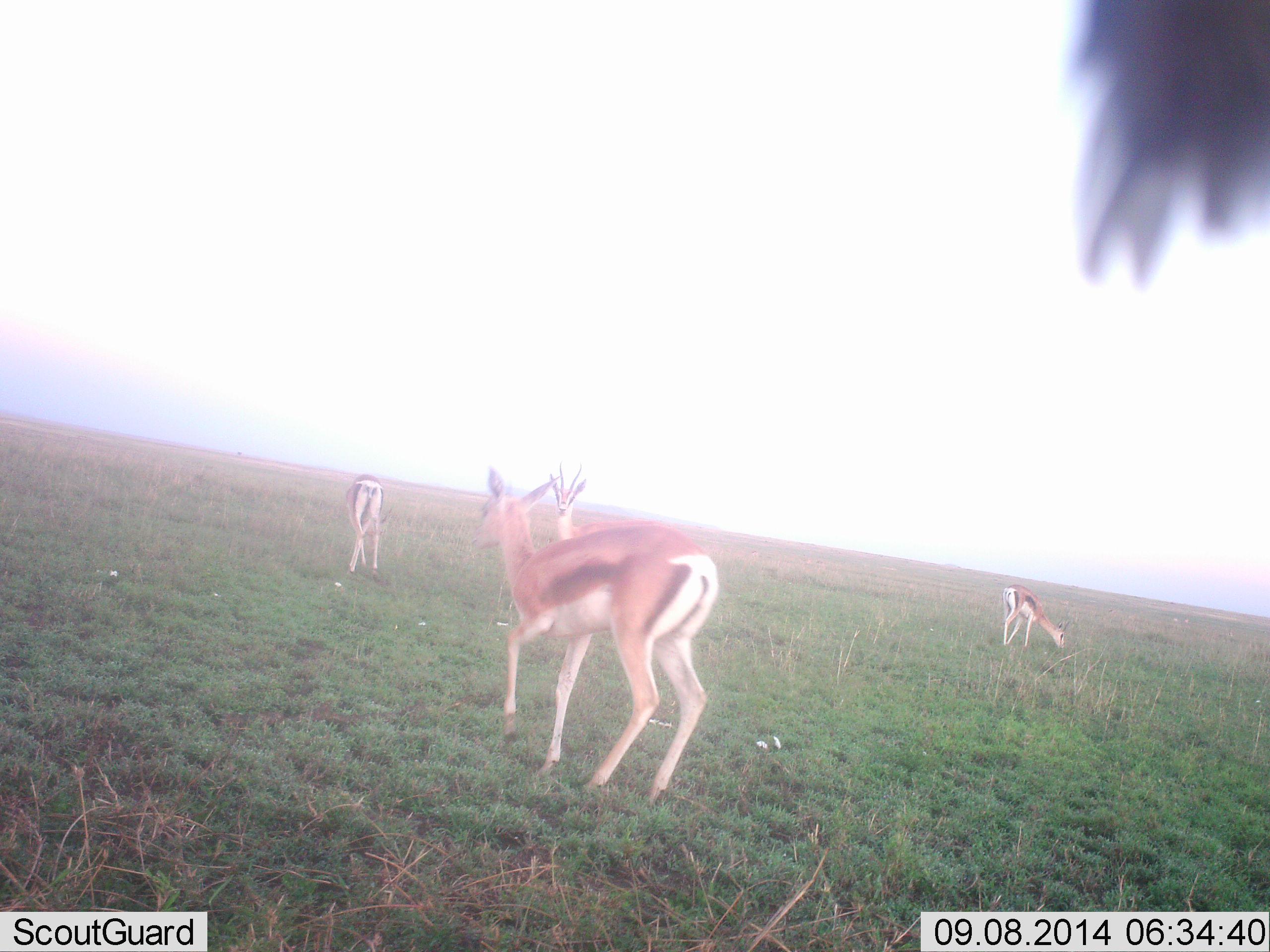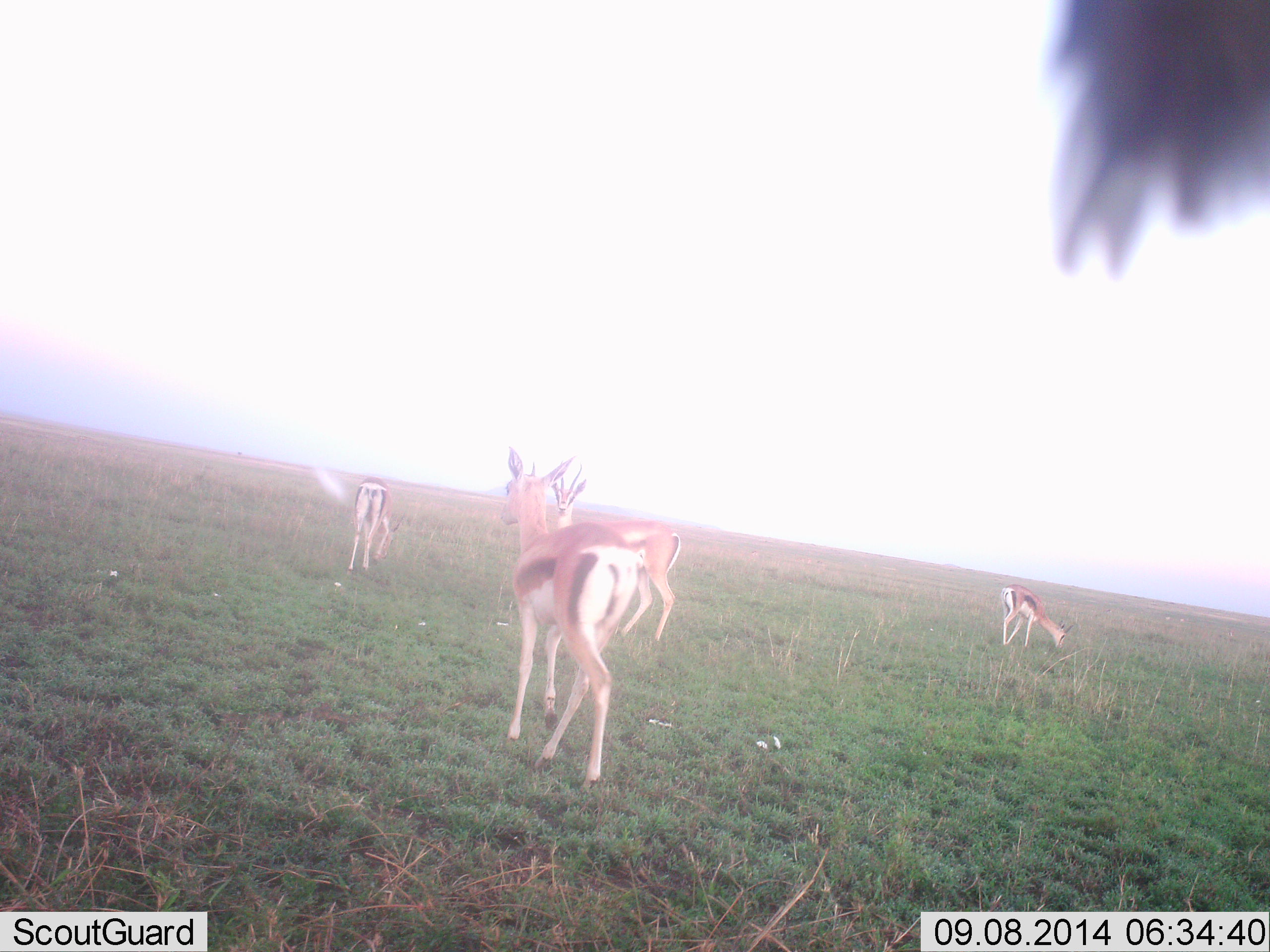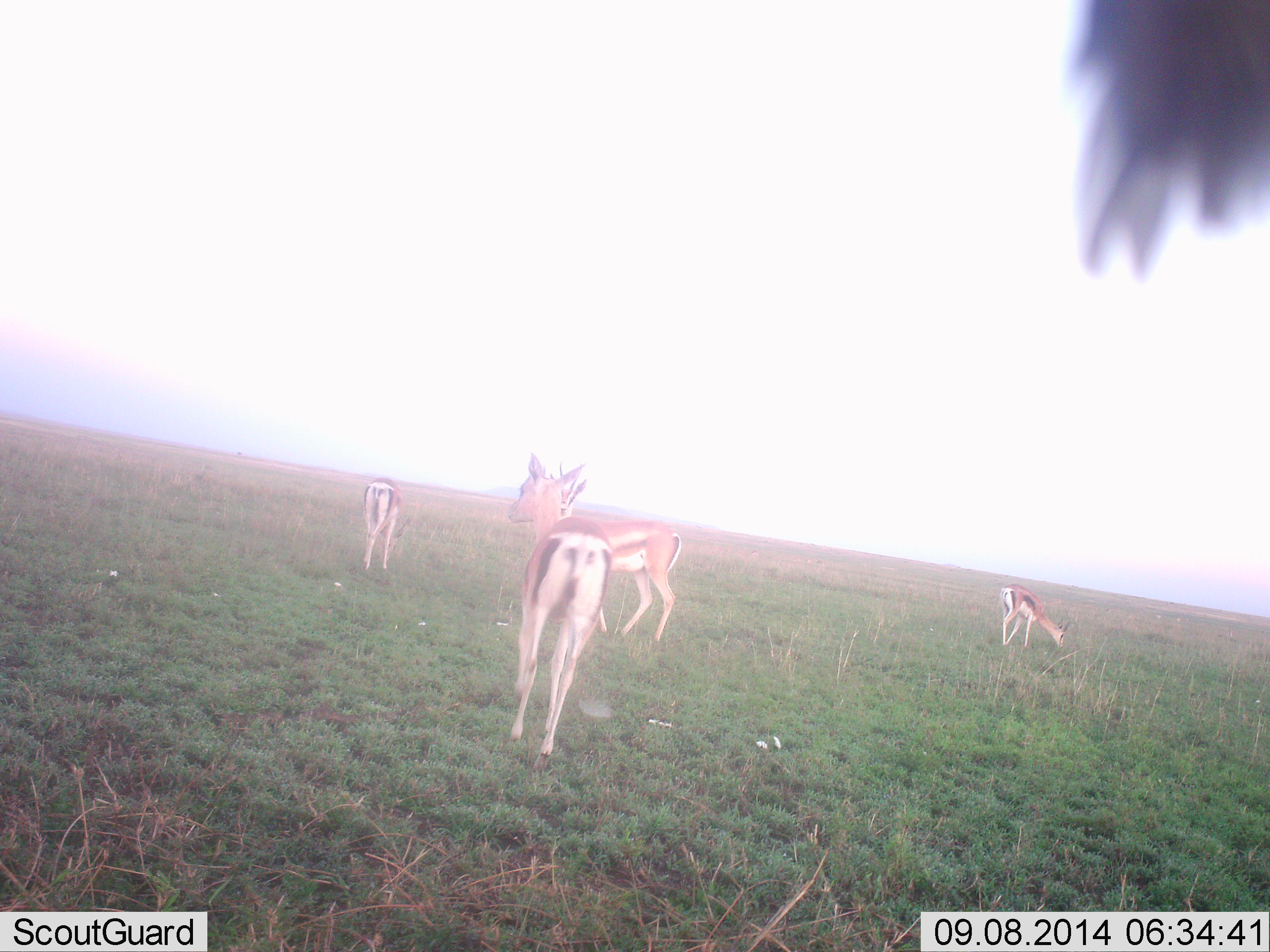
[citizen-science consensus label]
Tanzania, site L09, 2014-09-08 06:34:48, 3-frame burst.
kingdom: Animalia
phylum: Chordata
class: Mammalia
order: Artiodactyla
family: Bovidae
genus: Eudorcas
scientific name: Eudorcas thomsonii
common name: thomson's gazelle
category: gazellethomsons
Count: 4.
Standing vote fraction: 90%.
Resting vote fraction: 0%.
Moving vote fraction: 90%.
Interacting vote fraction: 0%.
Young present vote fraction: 0%.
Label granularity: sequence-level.